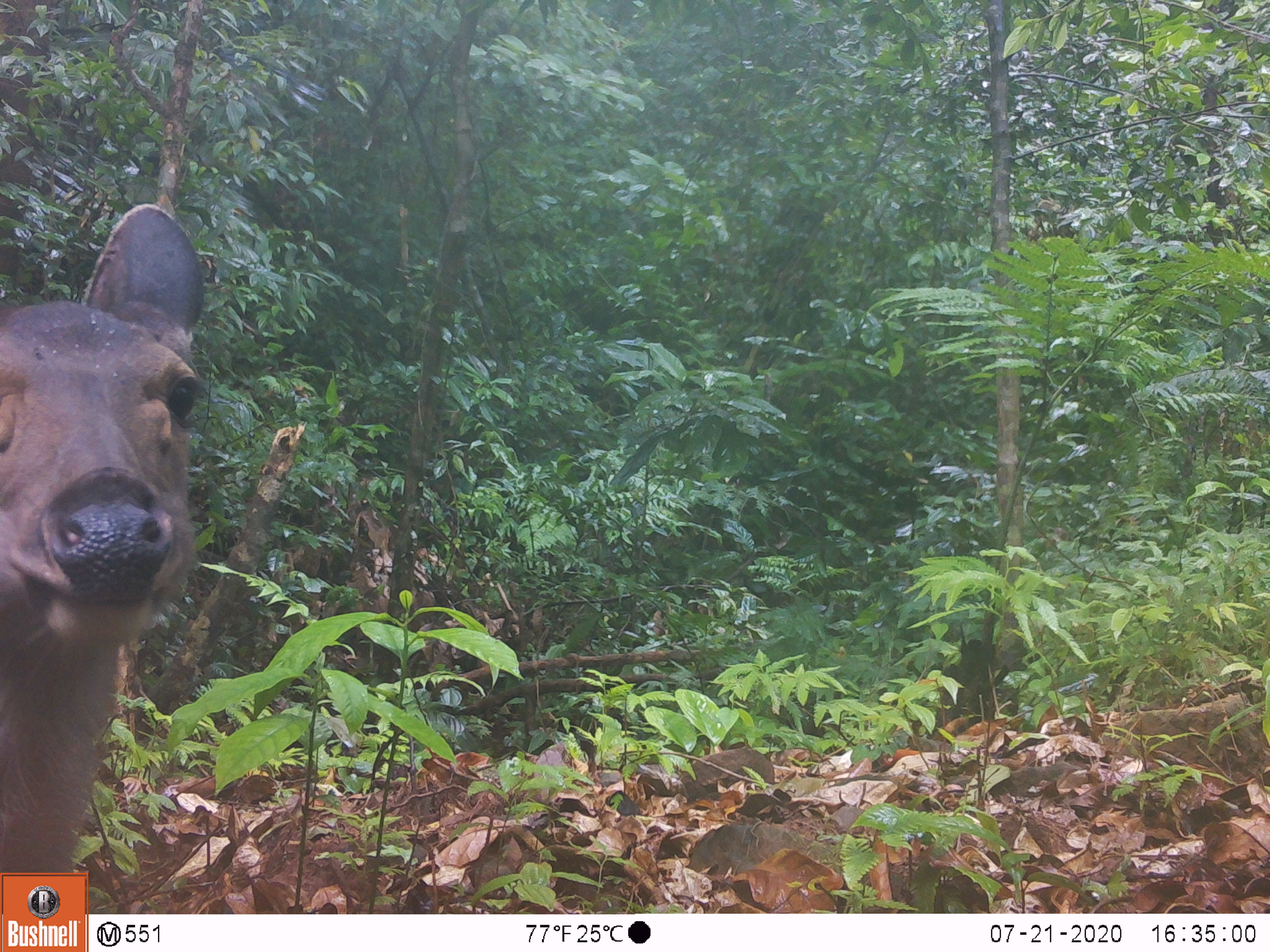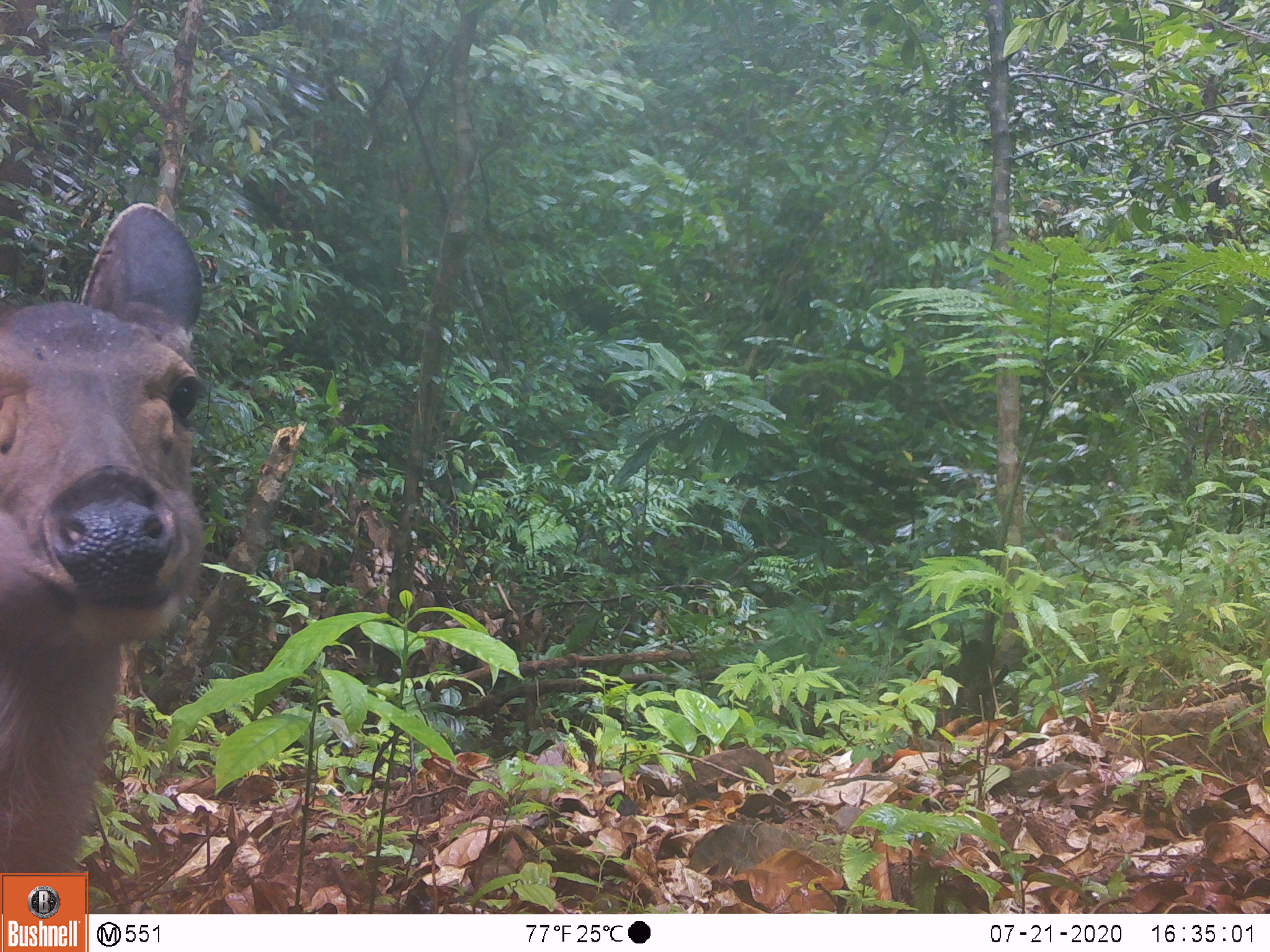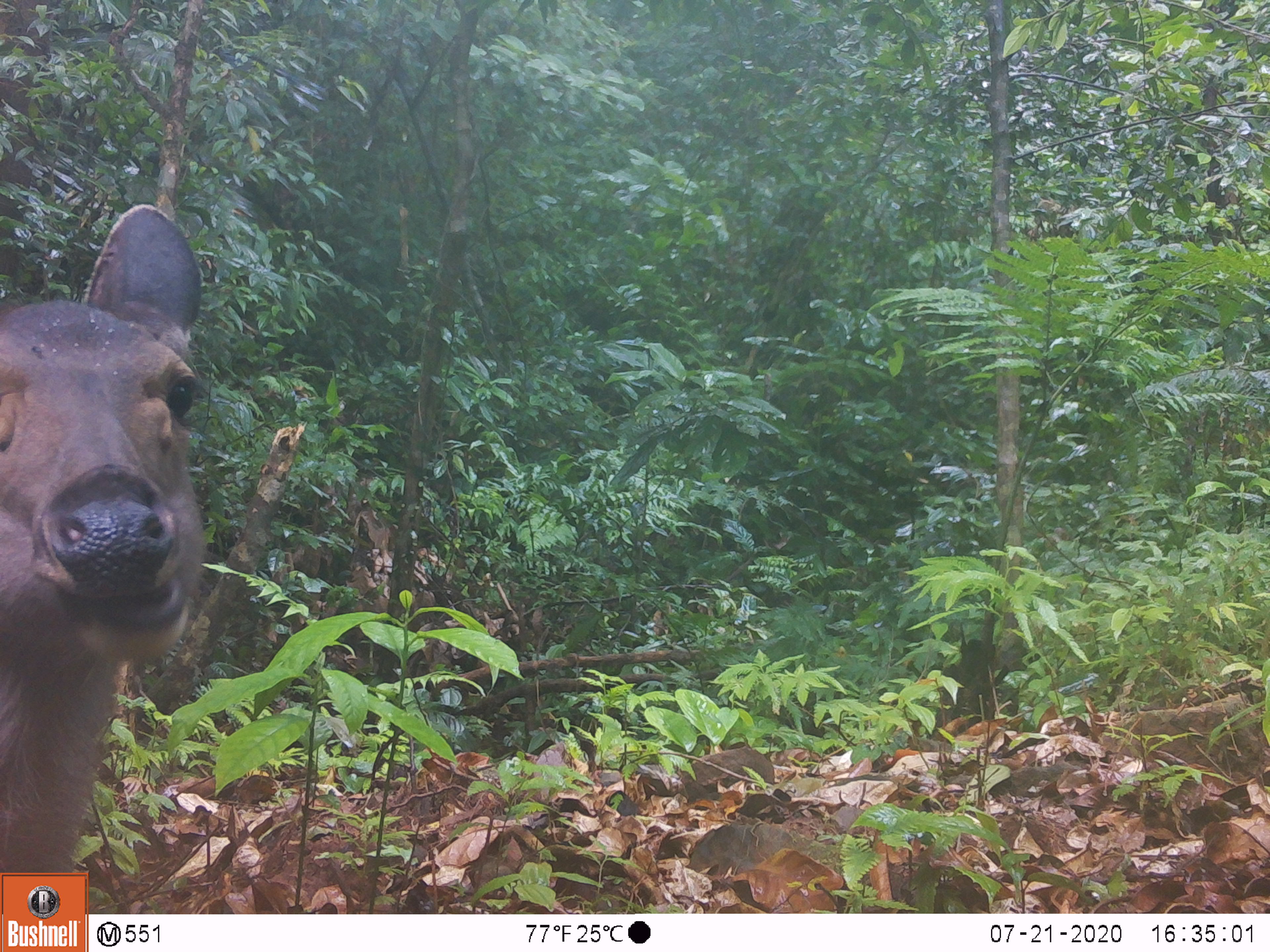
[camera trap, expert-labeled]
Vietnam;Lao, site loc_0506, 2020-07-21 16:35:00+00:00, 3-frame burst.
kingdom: Animalia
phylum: Chordata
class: Mammalia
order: Artiodactyla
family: Cervidae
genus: Rusa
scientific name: Rusa unicolor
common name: sambar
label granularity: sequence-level